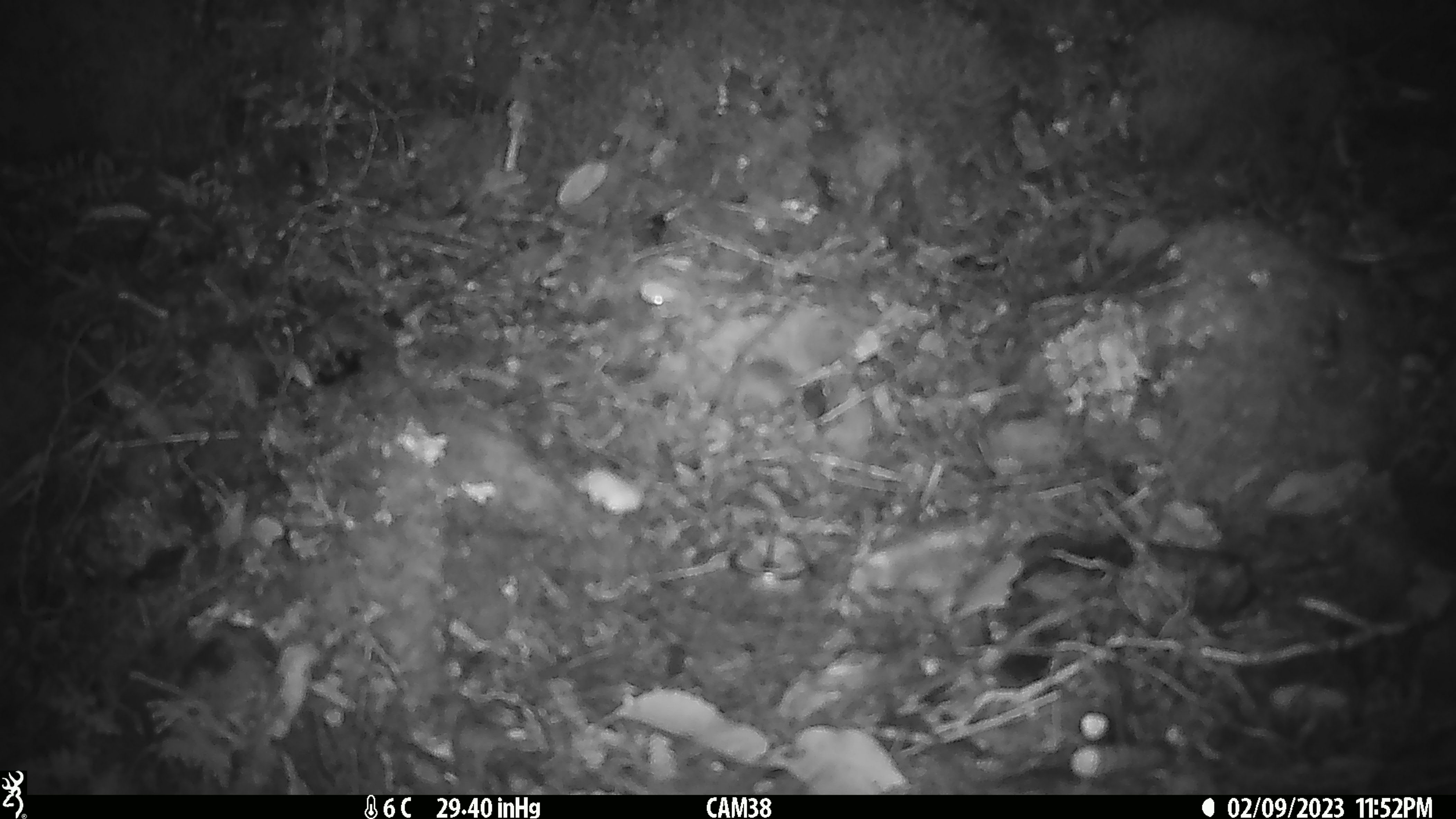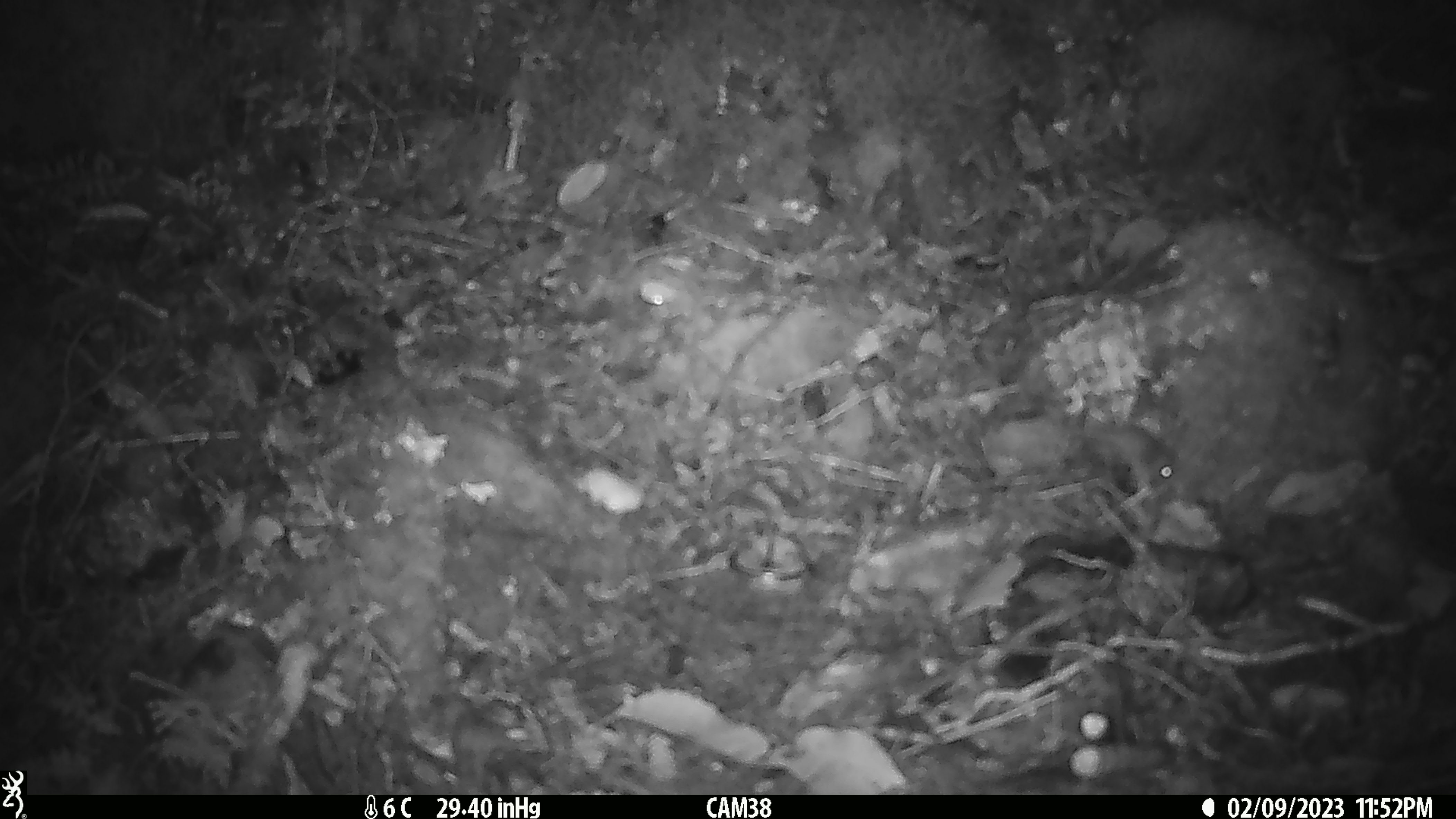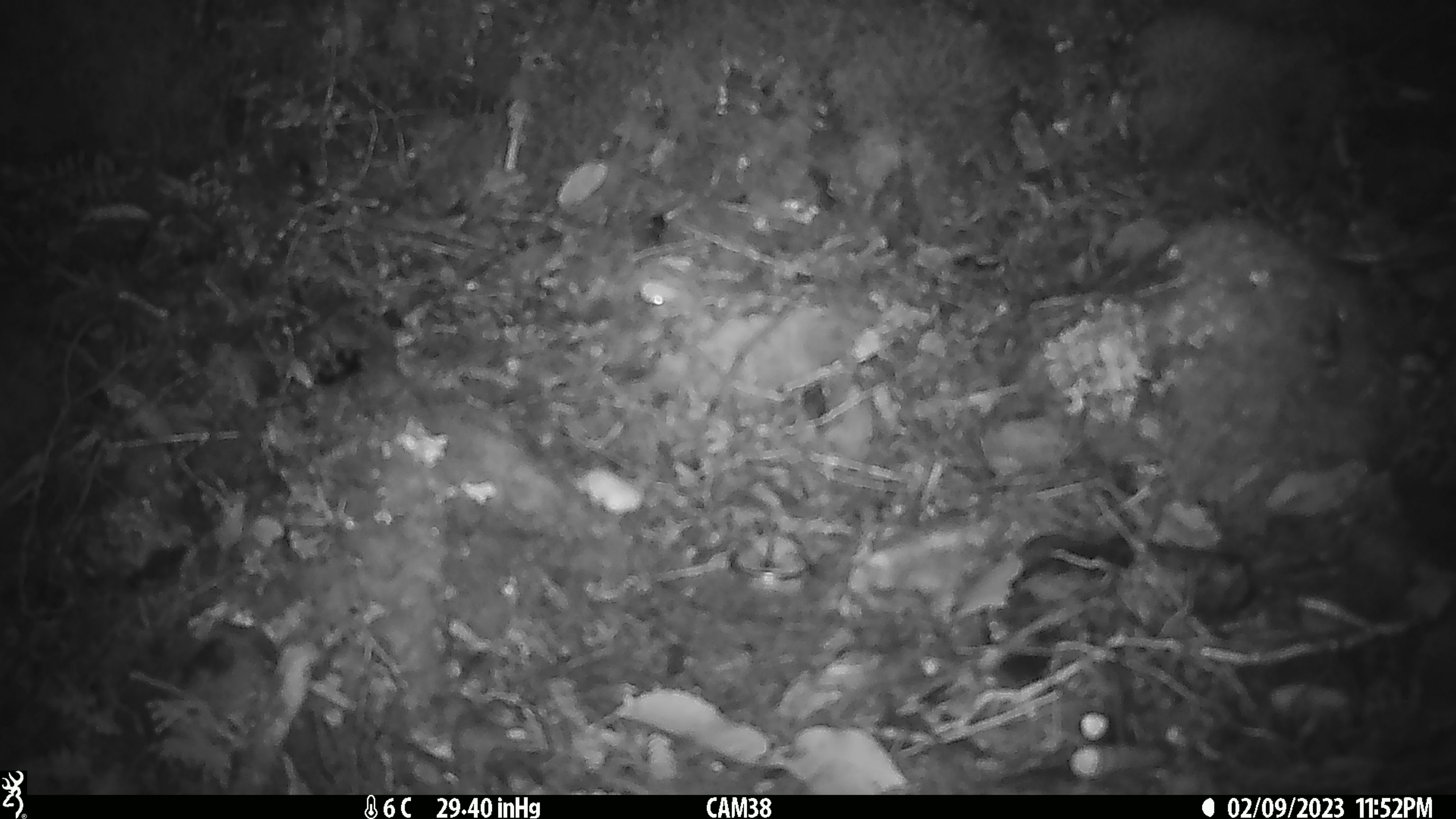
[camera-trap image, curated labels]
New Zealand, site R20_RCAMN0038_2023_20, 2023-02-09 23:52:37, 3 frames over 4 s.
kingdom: Animalia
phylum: Chordata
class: Mammalia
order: Rodentia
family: Muridae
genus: Mus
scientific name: Mus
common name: mouse